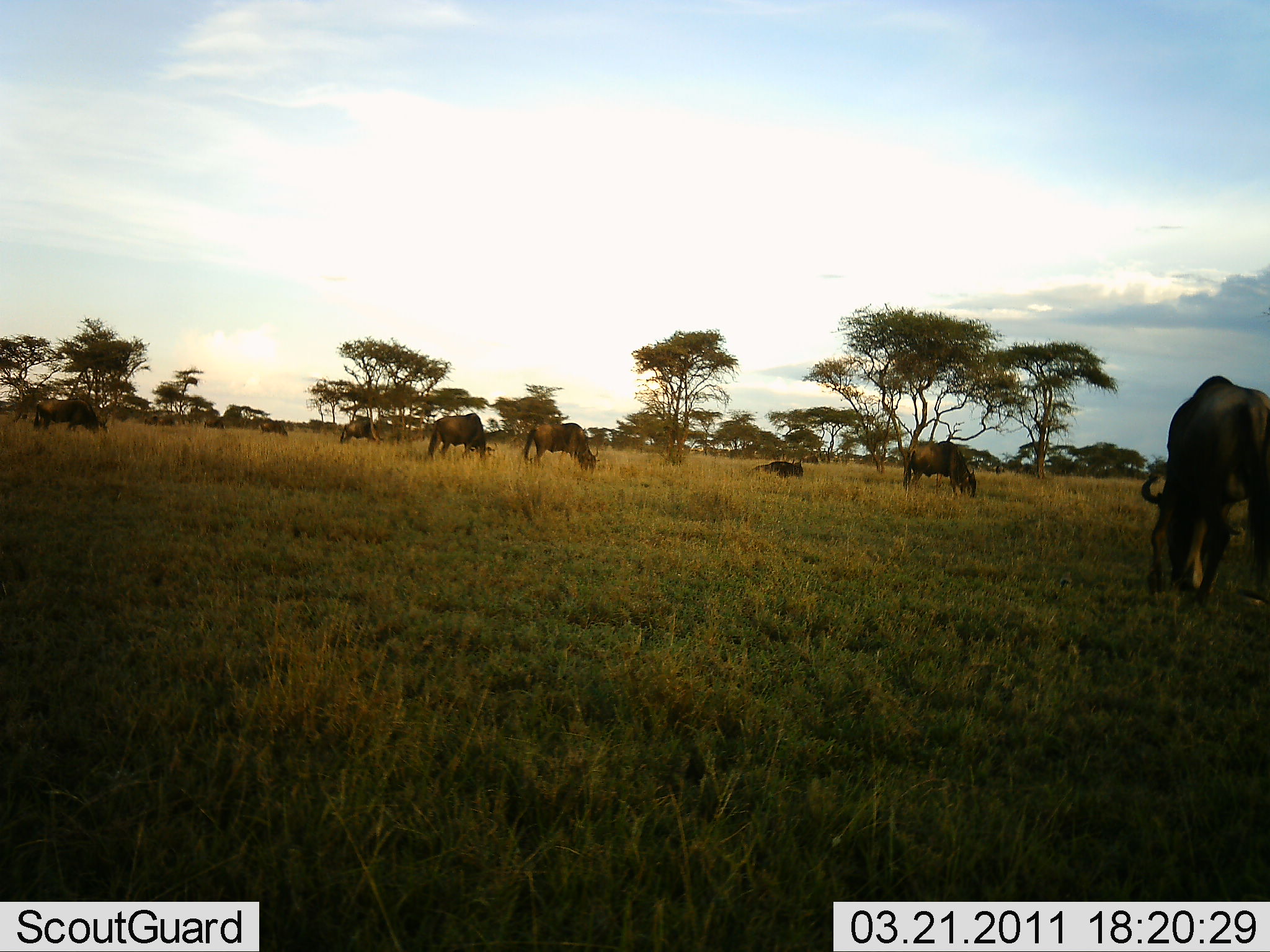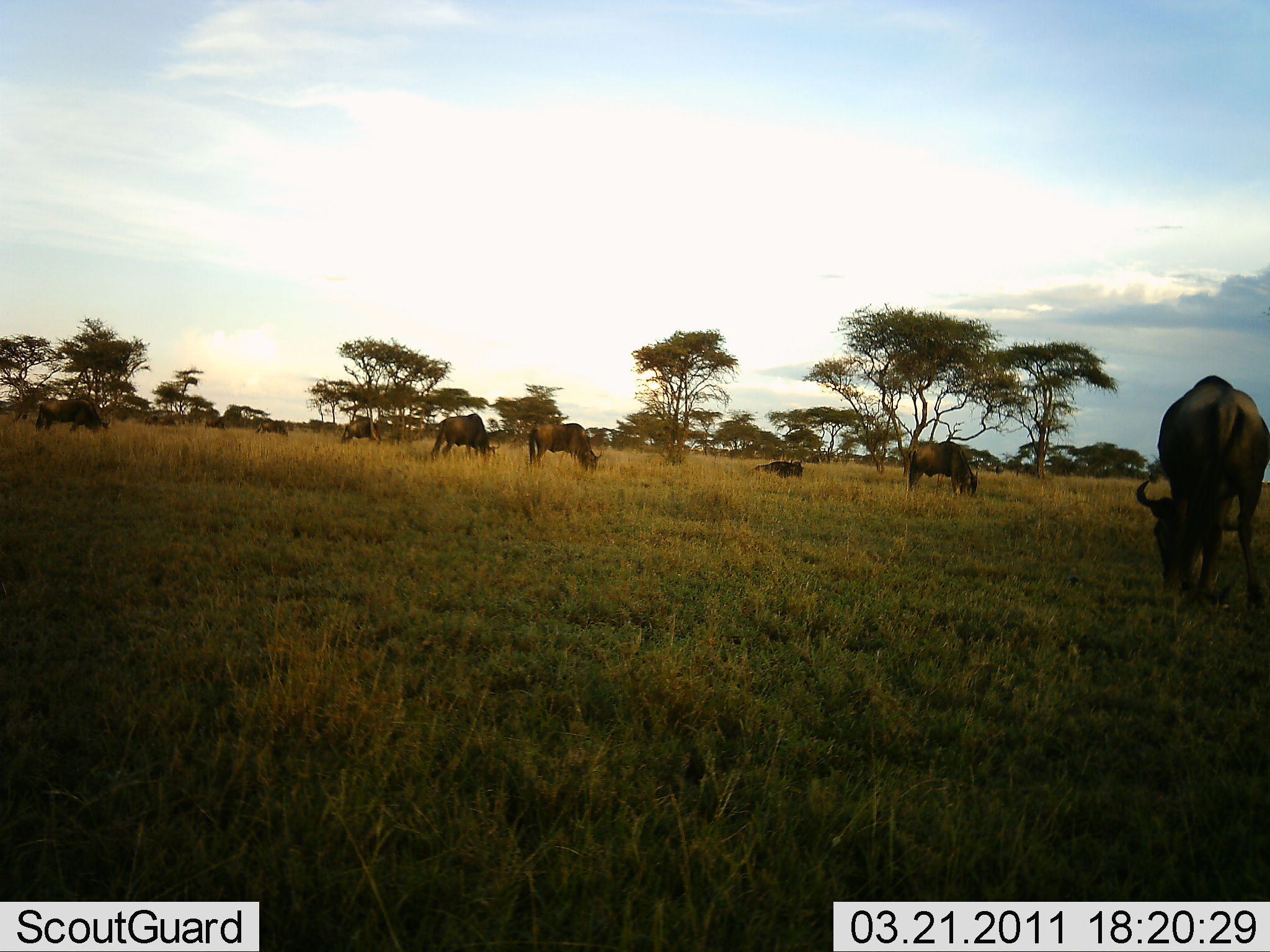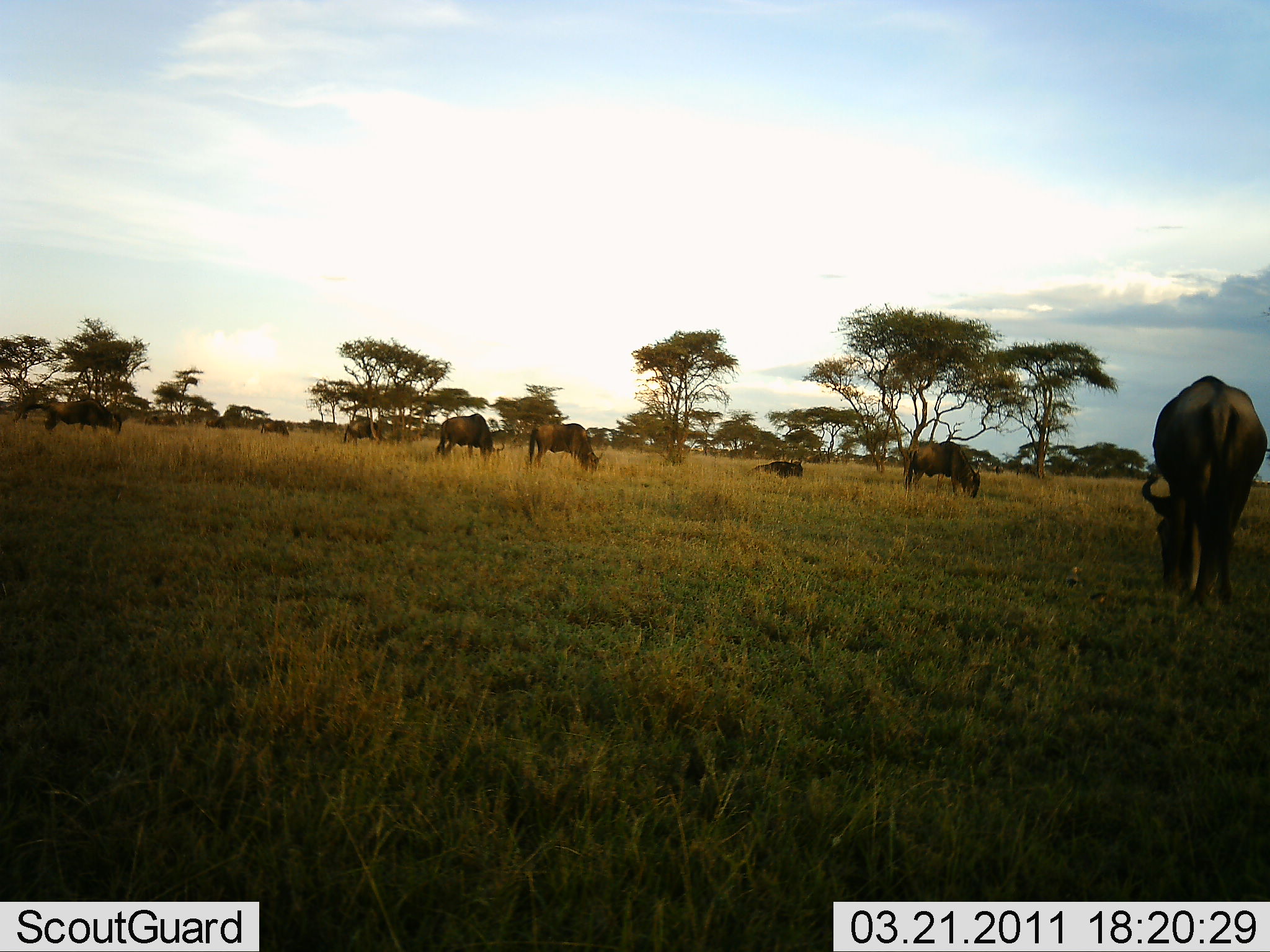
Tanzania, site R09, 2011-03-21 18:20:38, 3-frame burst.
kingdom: Animalia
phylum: Chordata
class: Mammalia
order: Artiodactyla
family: Bovidae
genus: Connochaetes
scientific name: Connochaetes taurinus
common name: blue wildebeest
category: wildebeest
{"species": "wildebeest (blue wildebeest) (Connochaetes taurinus)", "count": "9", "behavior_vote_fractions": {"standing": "33%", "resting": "17%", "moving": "0%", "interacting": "0%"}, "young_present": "0%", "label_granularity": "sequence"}